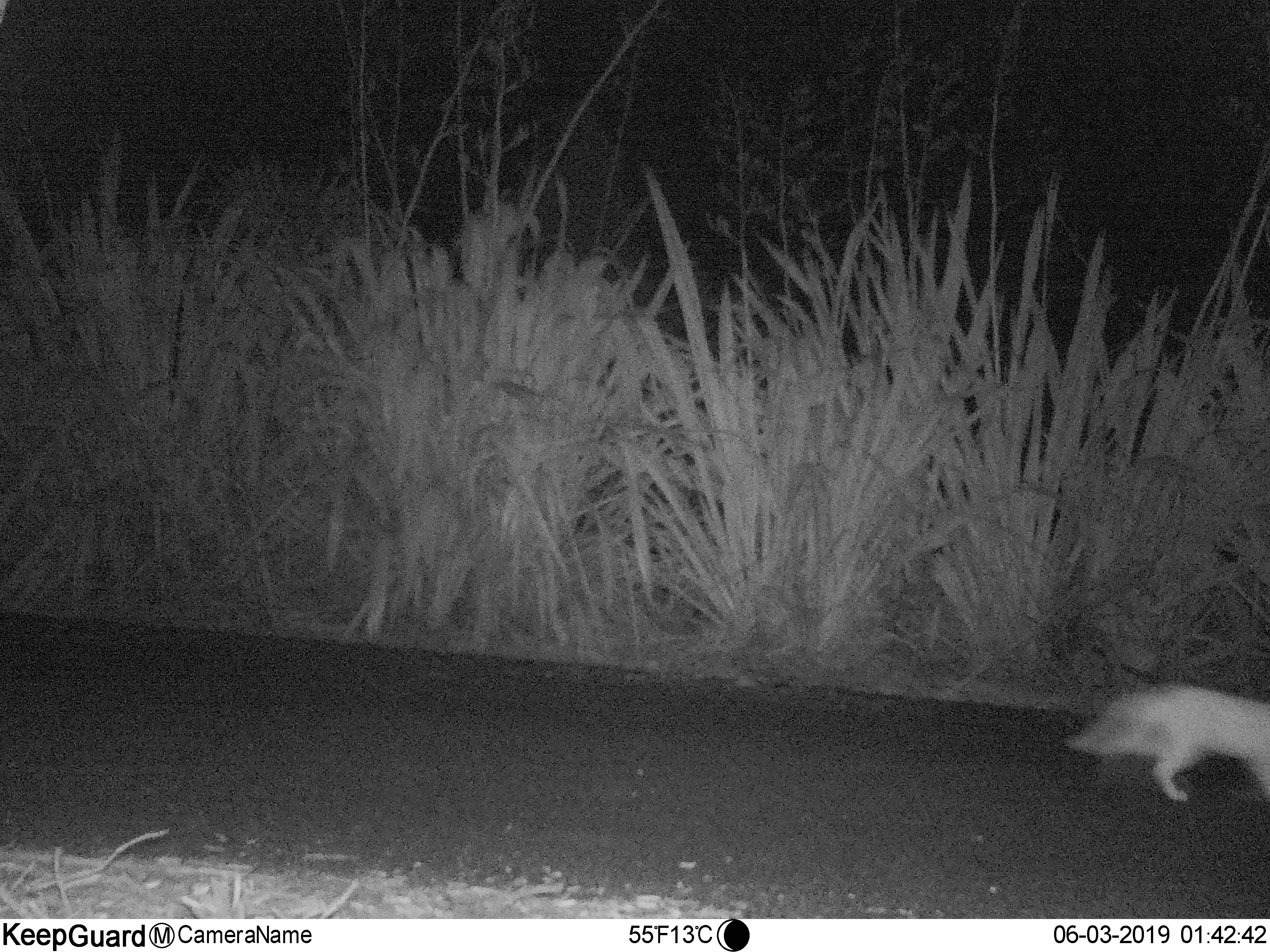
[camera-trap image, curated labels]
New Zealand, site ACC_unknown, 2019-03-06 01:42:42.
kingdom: Animalia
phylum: Chordata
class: Mammalia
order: Carnivora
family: Felidae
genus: Felis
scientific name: Felis catus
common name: domestic cat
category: cat